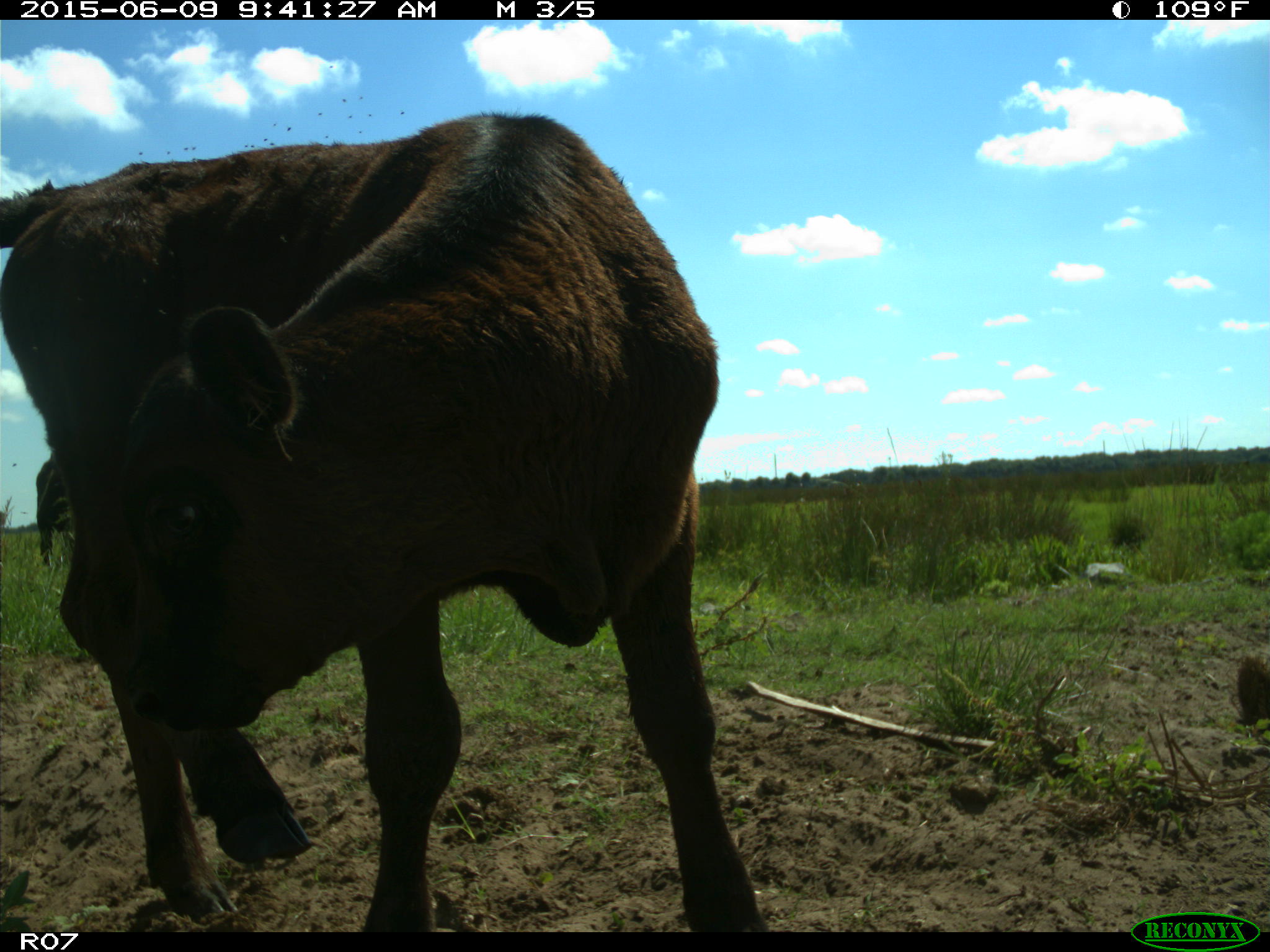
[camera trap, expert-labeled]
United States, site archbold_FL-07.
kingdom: Animalia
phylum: Chordata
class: Mammalia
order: Artiodactyla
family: Bovidae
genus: Bos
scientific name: Bos taurus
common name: domestic cow